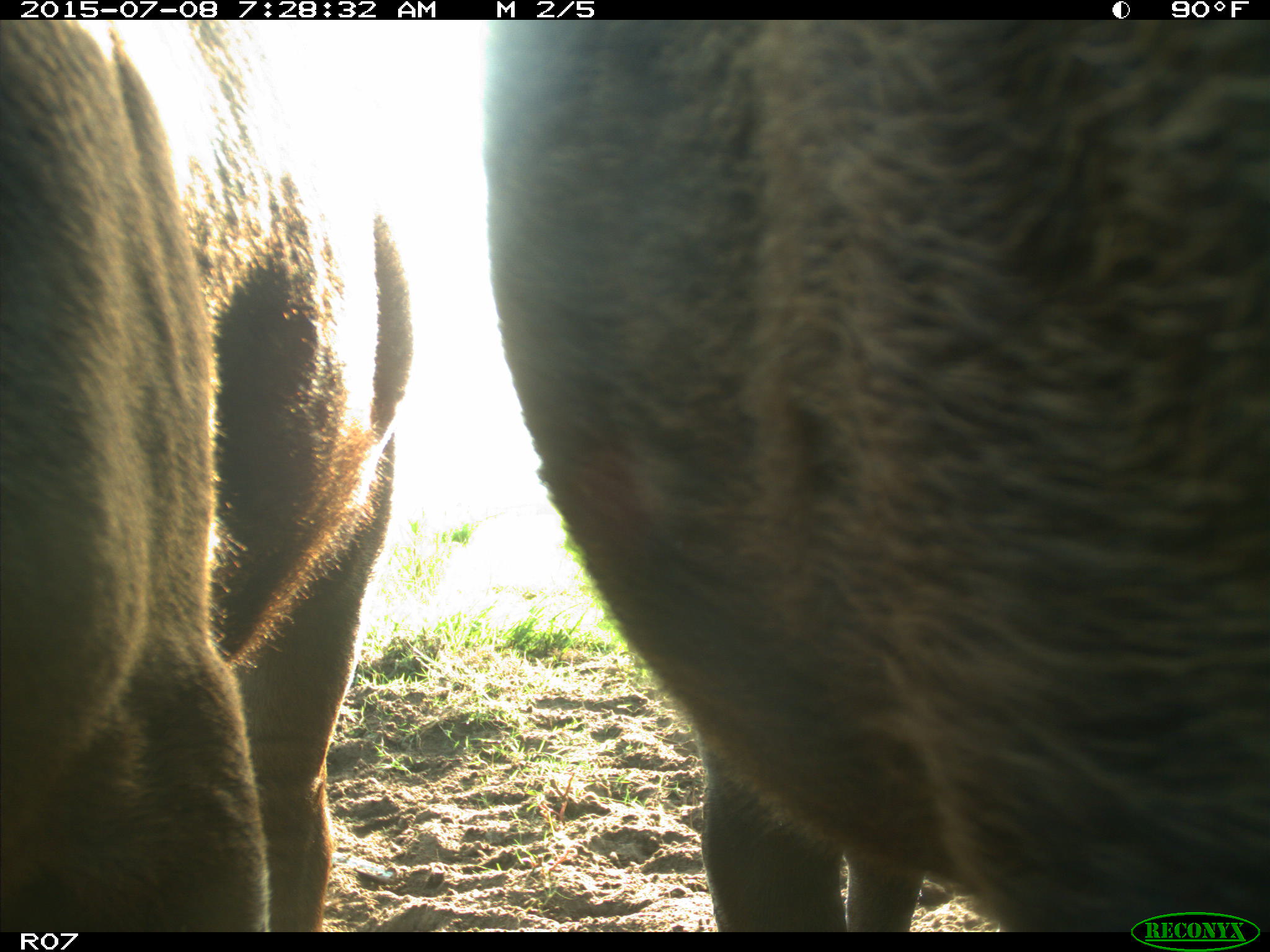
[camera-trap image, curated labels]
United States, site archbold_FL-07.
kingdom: Animalia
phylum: Chordata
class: Mammalia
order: Artiodactyla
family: Bovidae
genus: Bos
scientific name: Bos taurus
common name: domestic cow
Bos taurus (domestic cow).